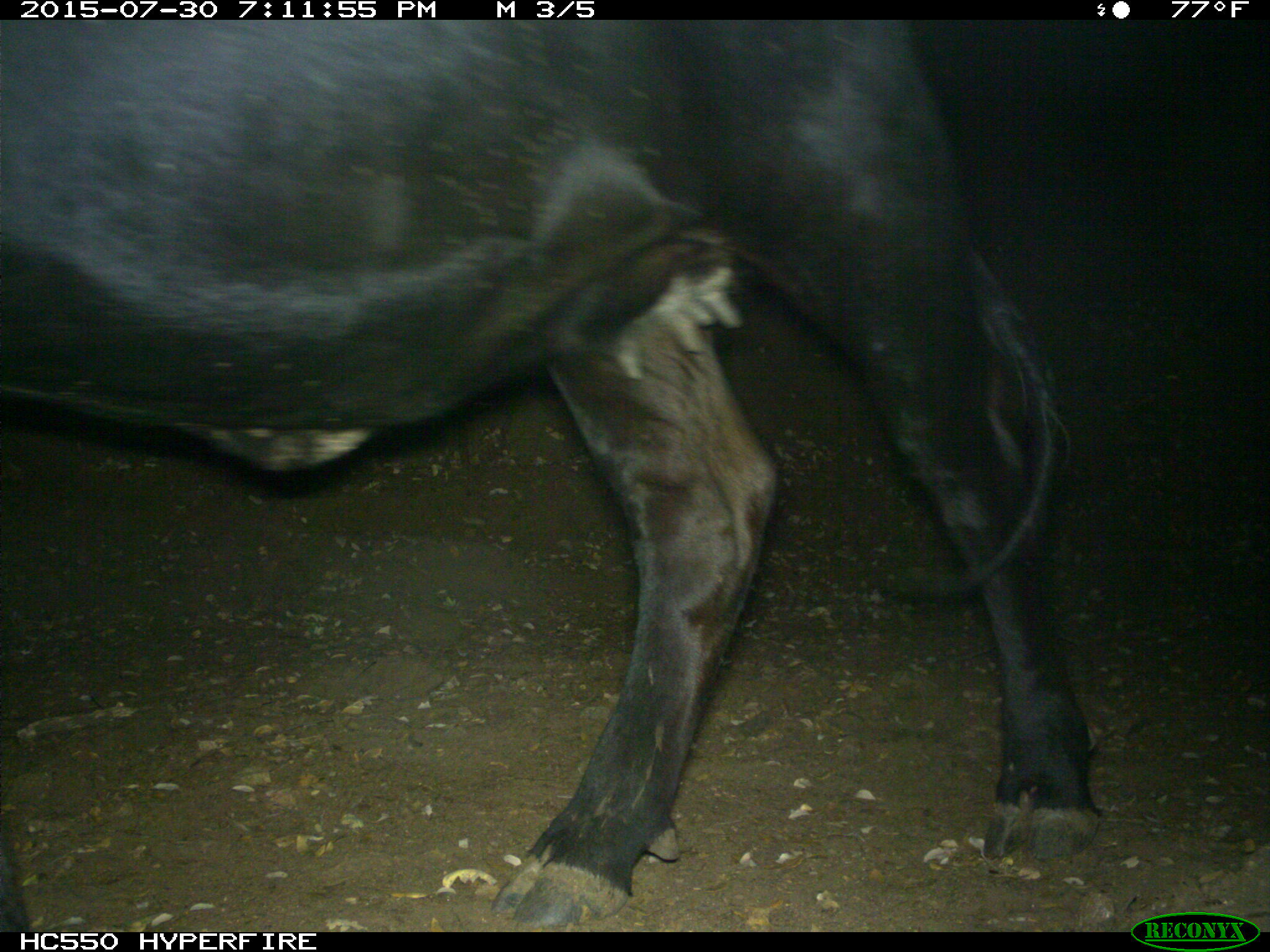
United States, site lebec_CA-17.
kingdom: Animalia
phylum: Chordata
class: Mammalia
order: Artiodactyla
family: Bovidae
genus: Bos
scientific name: Bos taurus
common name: domestic cow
Bos taurus (domestic cow).